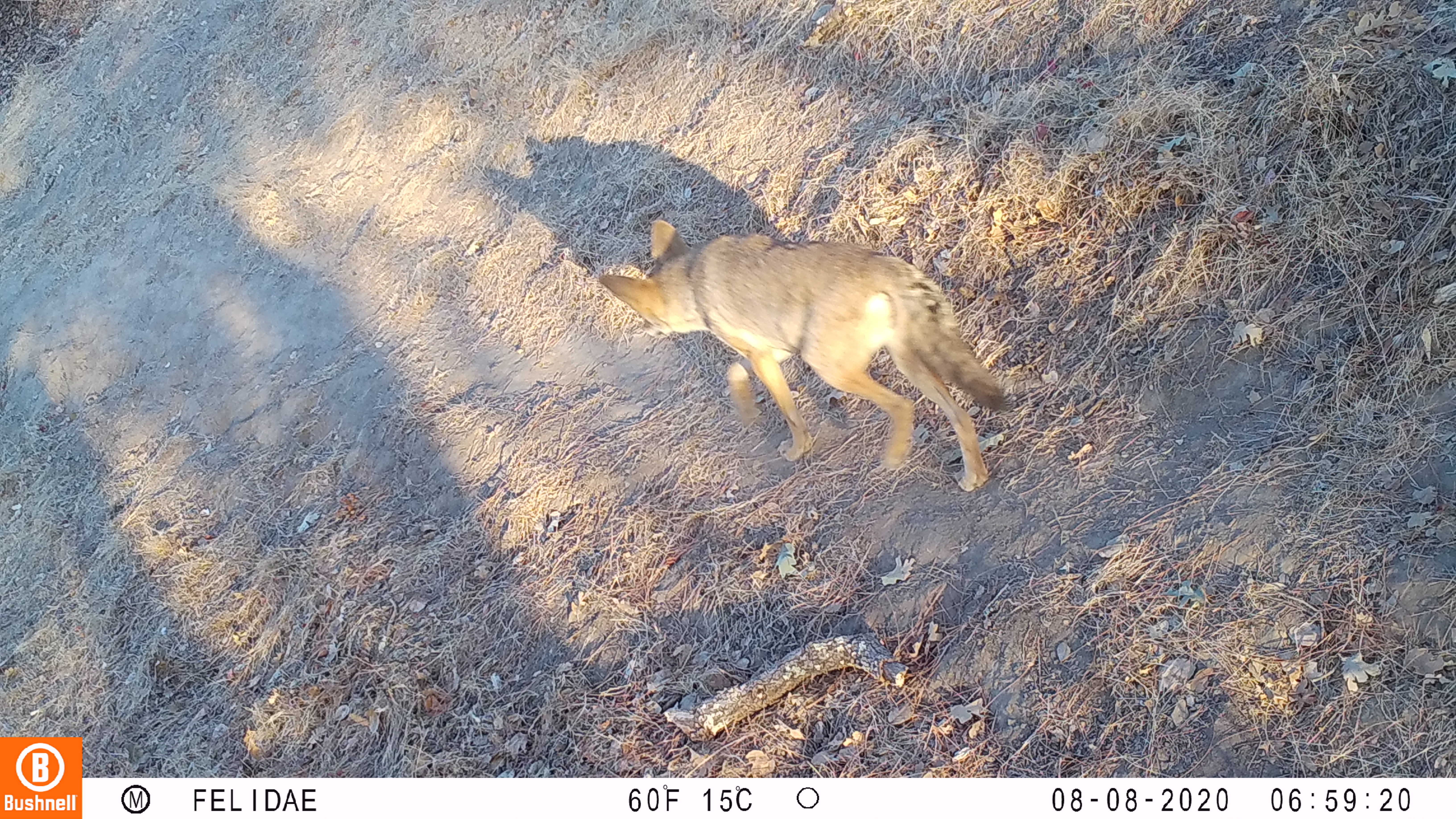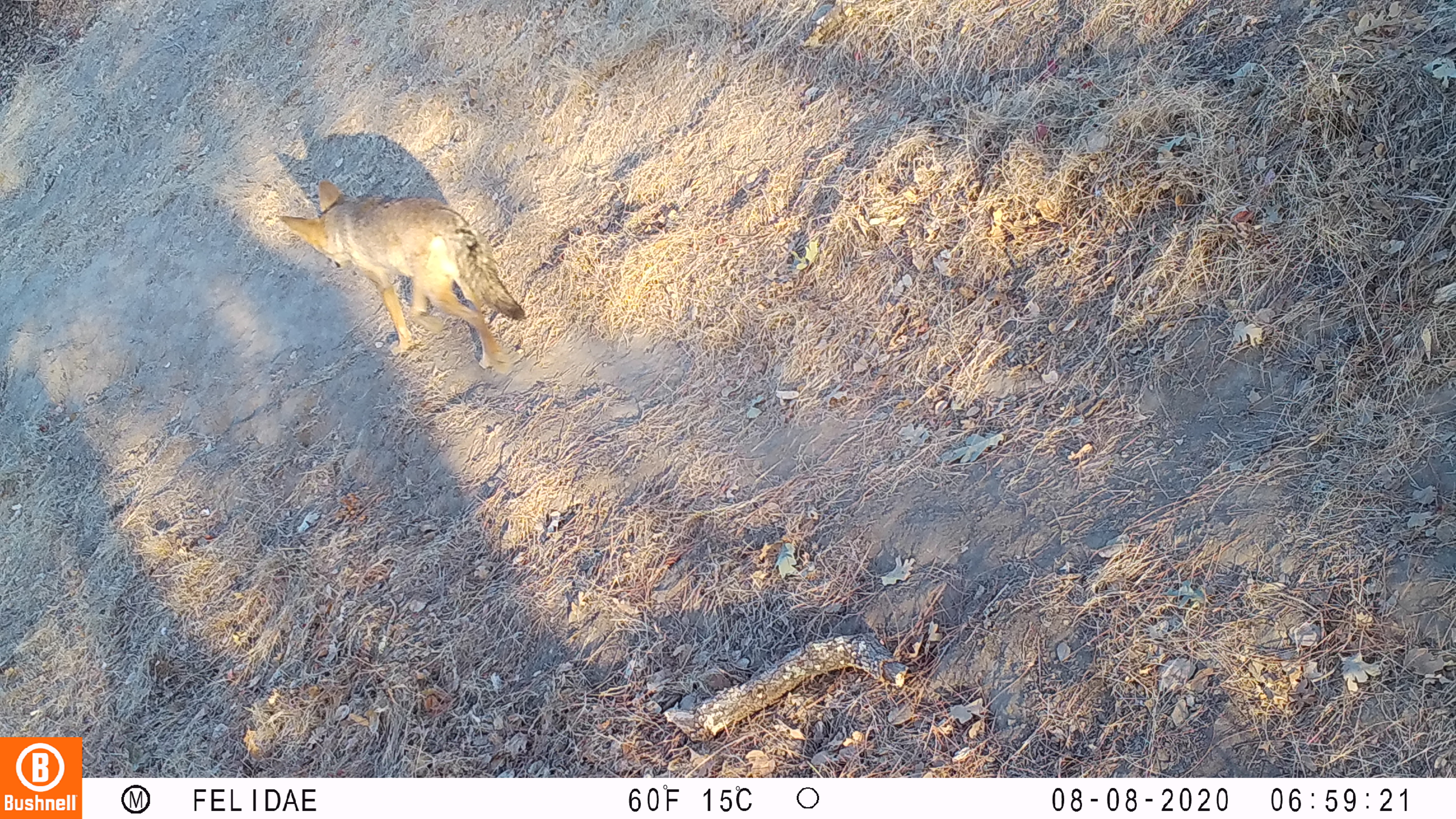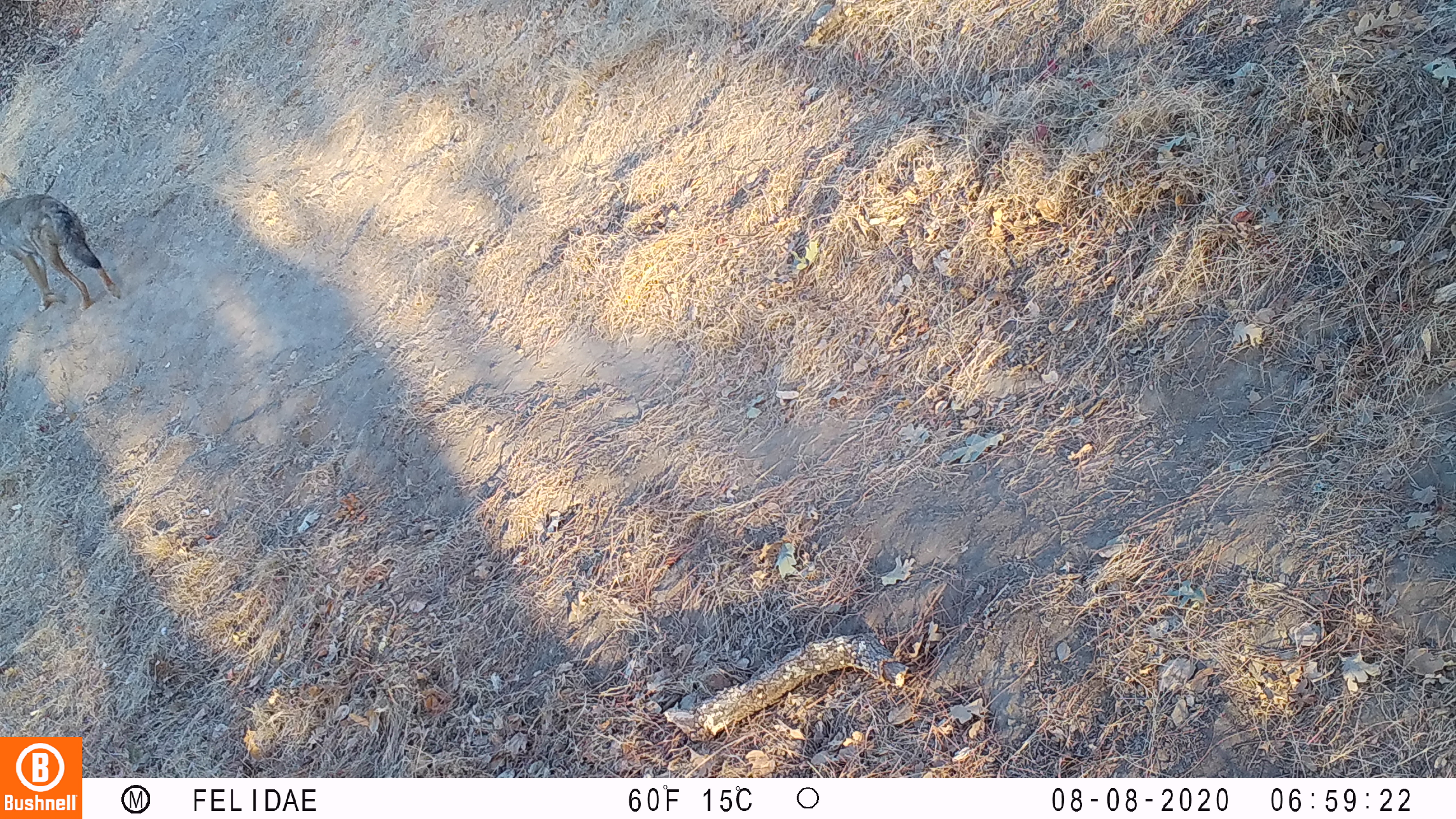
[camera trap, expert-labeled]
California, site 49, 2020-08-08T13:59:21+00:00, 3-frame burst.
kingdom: Animalia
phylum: Chordata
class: Mammalia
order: Carnivora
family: Canidae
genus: Canis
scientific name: Canis latrans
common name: coyote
Coyote (Canis latrans).